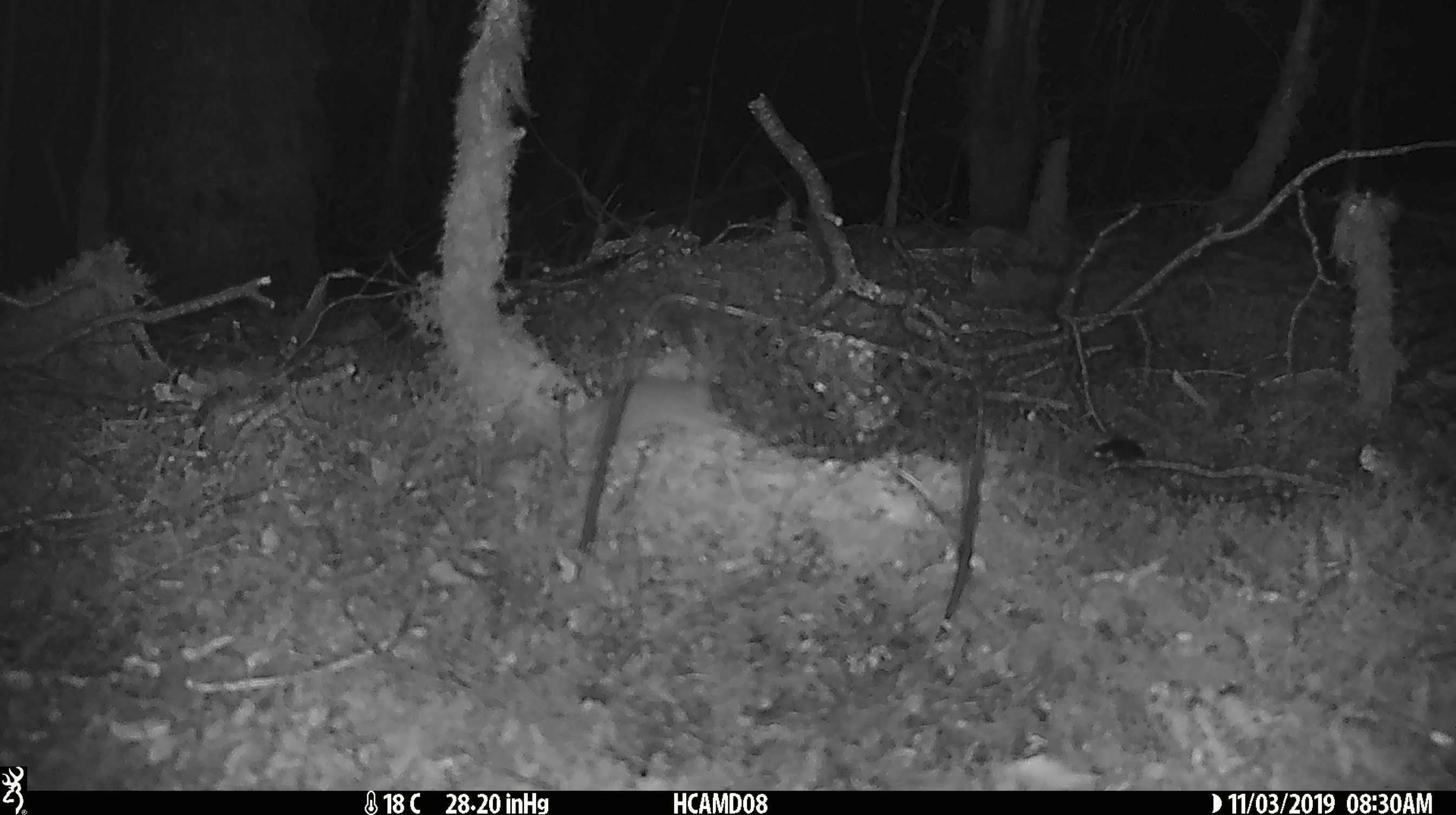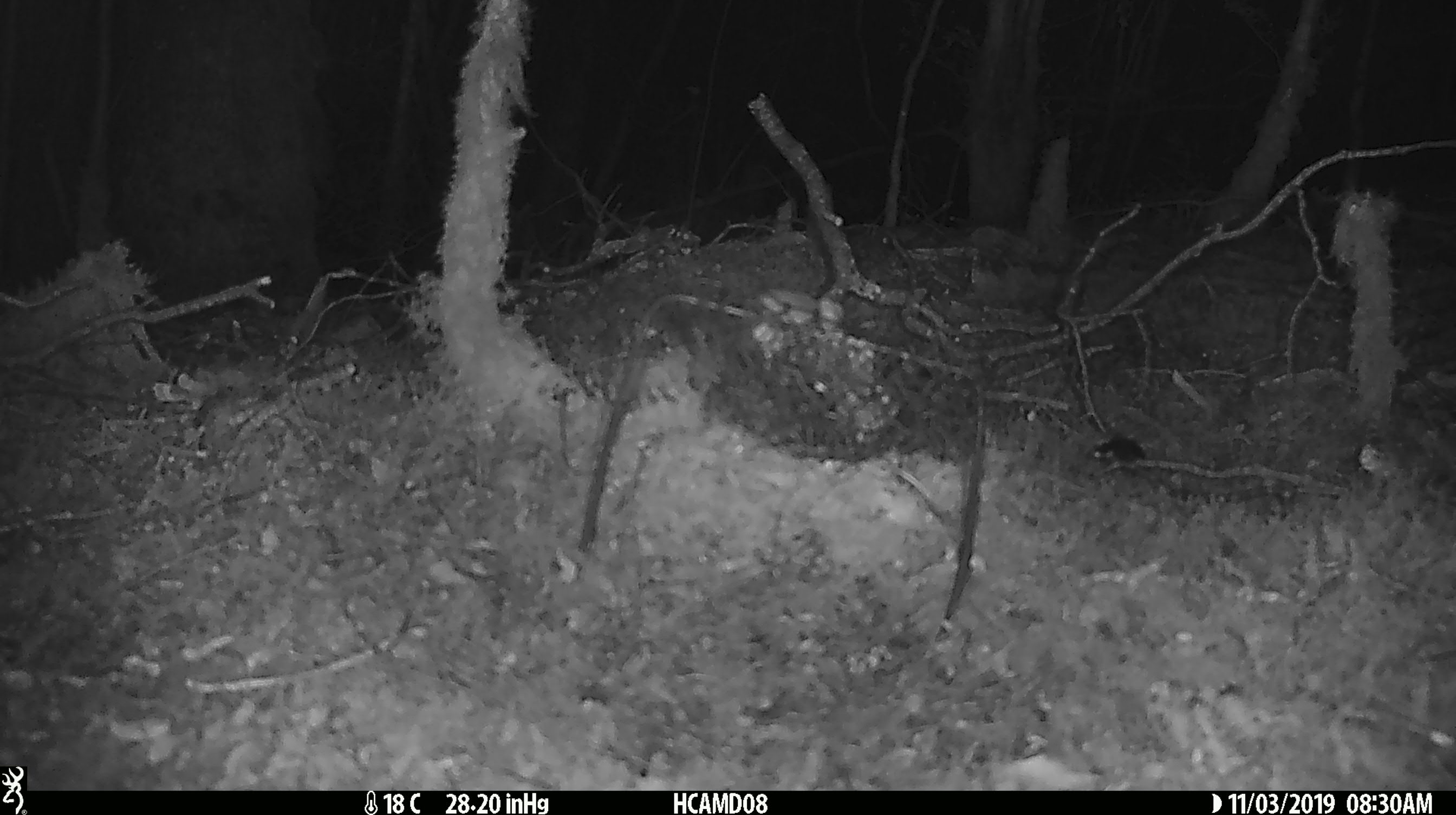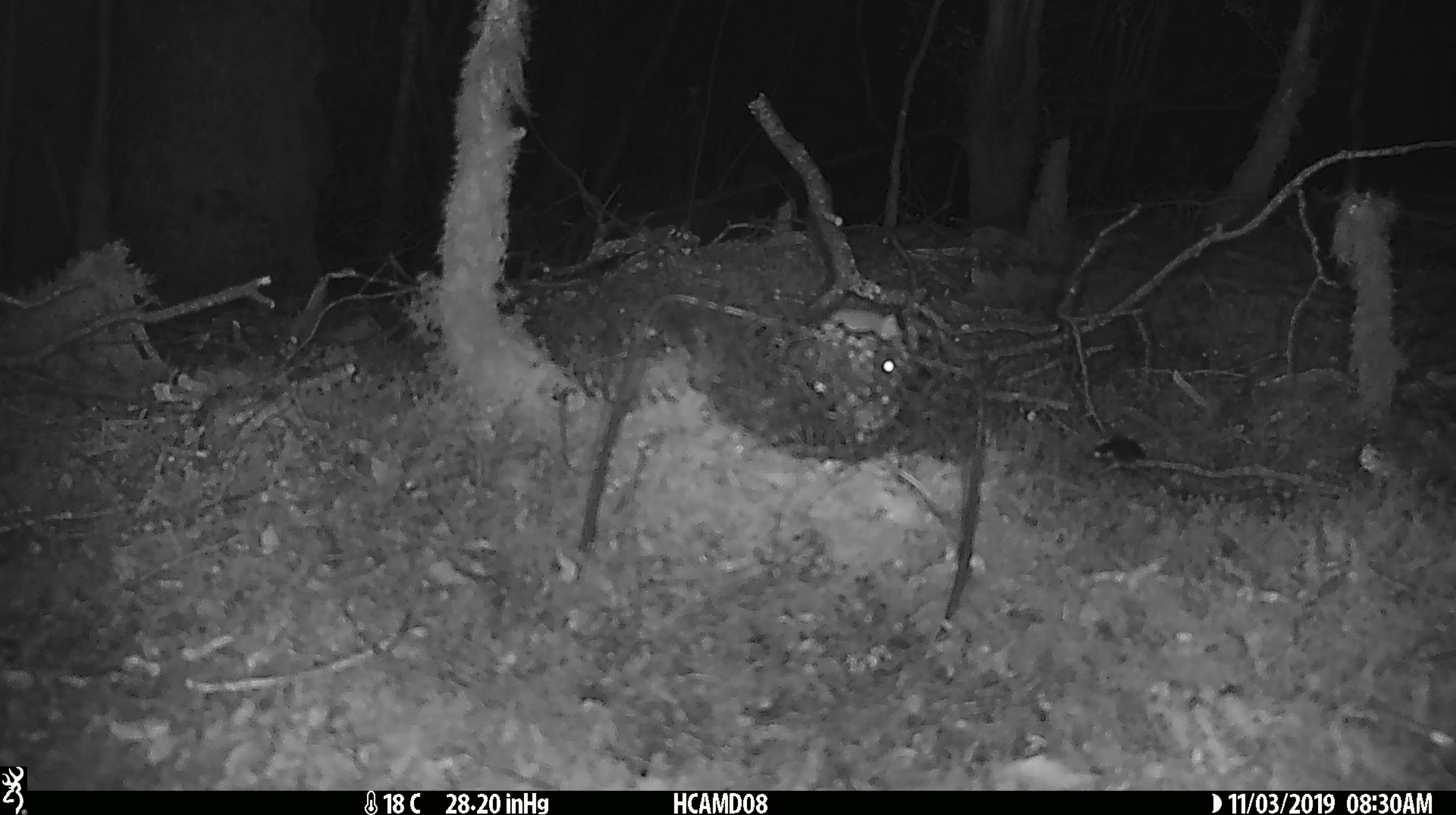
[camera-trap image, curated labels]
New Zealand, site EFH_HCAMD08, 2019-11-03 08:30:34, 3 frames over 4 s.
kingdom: Animalia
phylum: Chordata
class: Mammalia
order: Rodentia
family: Muridae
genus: Mus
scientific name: Mus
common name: mouse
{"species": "mouse (Mus)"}